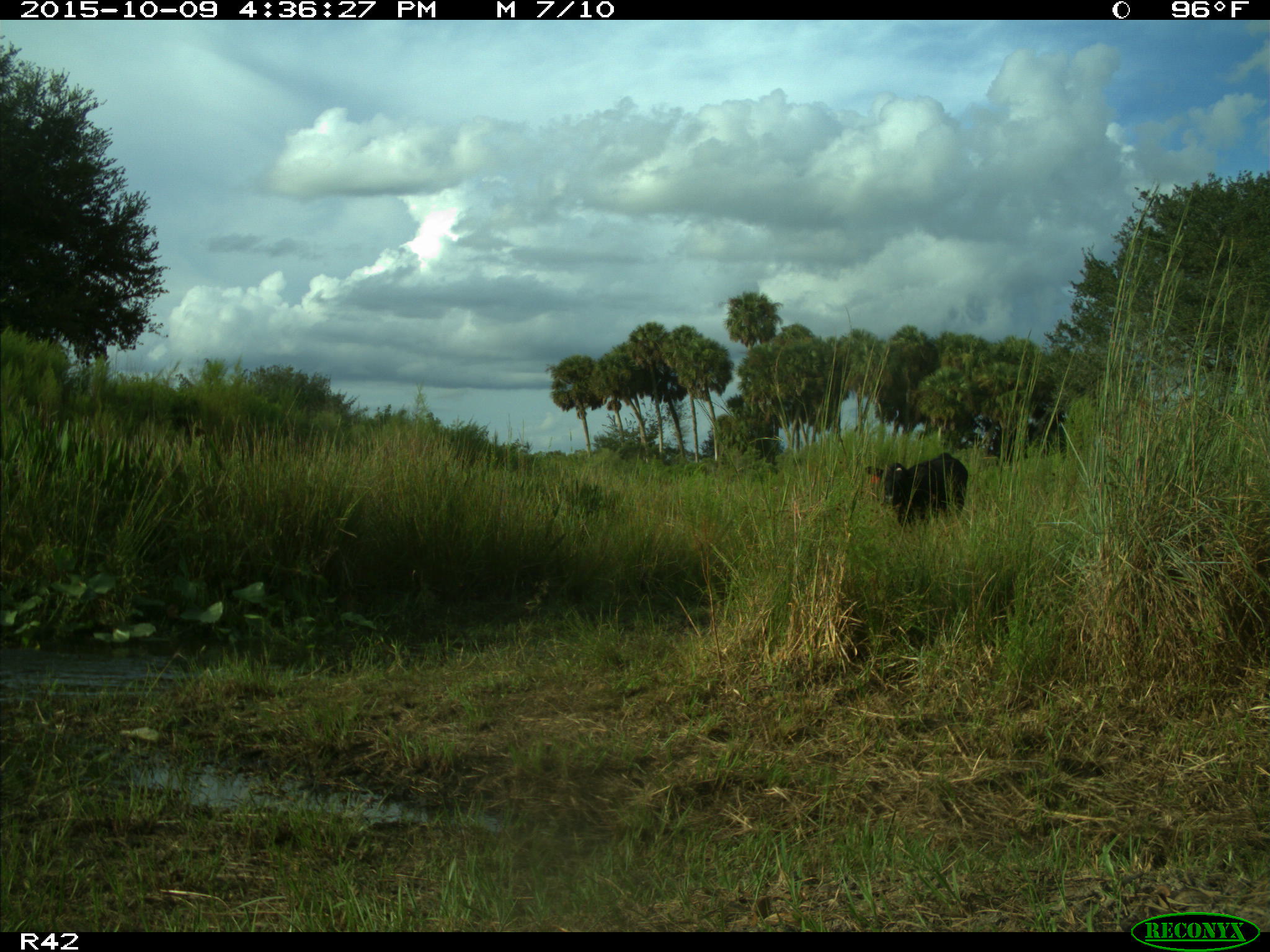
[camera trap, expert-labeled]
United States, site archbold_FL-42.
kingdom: Animalia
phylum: Chordata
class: Mammalia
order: Artiodactyla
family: Bovidae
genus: Bos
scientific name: Bos taurus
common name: domestic cow